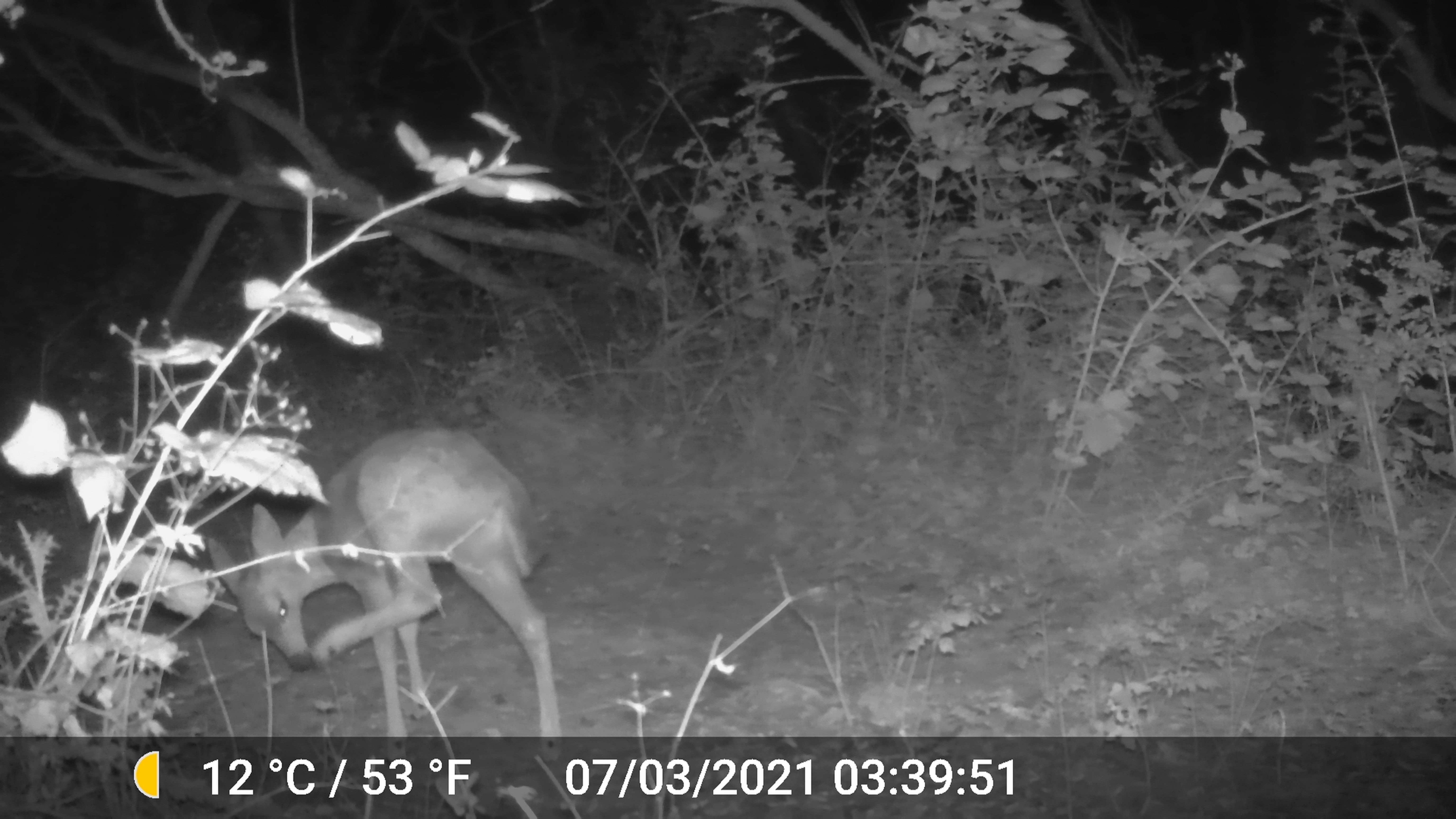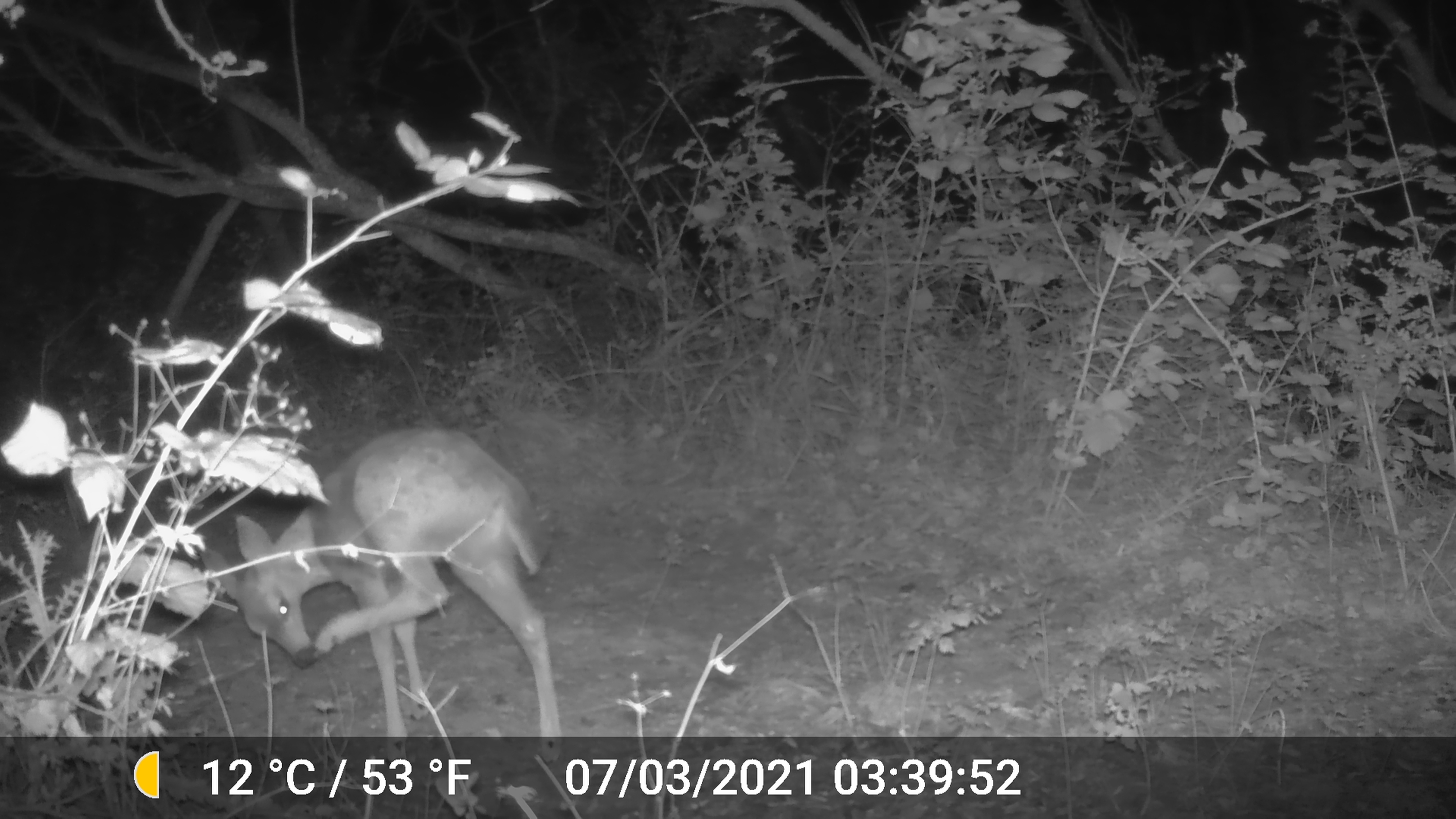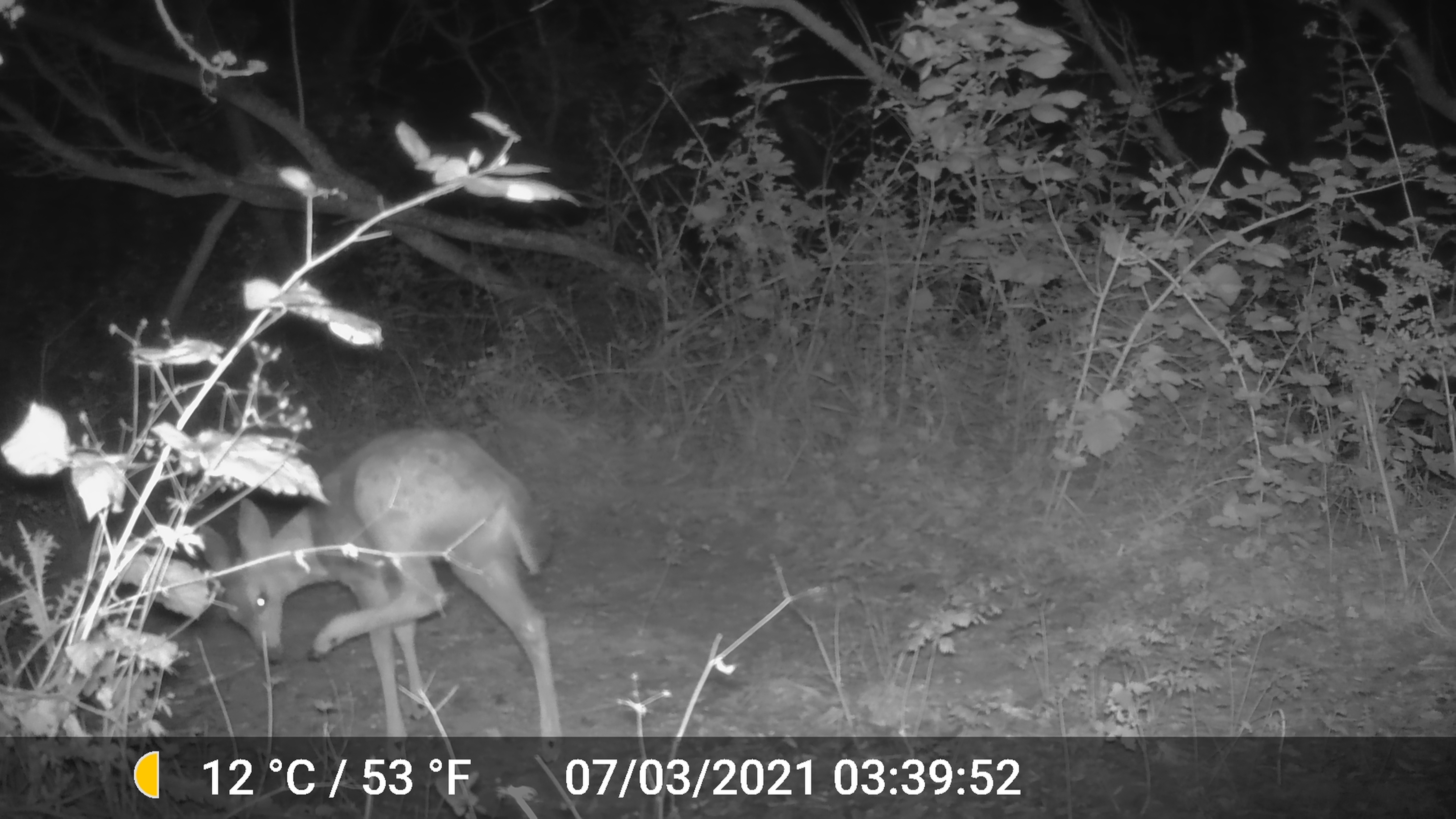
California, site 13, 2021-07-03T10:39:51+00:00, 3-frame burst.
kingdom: Animalia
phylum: Chordata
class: Mammalia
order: Artiodactyla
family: Cervidae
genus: Odocoileus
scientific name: Odocoileus hemionus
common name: mule deer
Mule deer (Odocoileus hemionus).